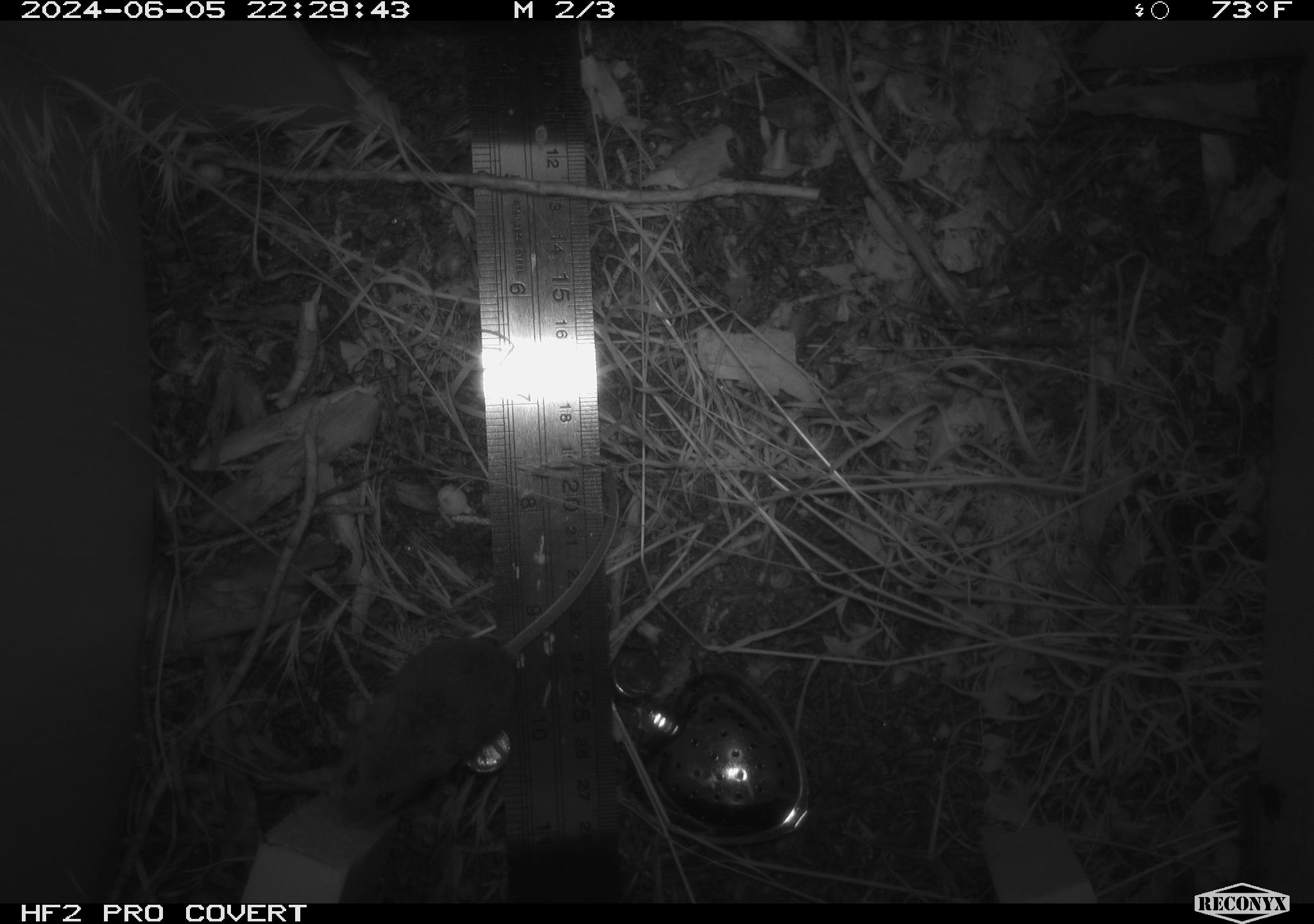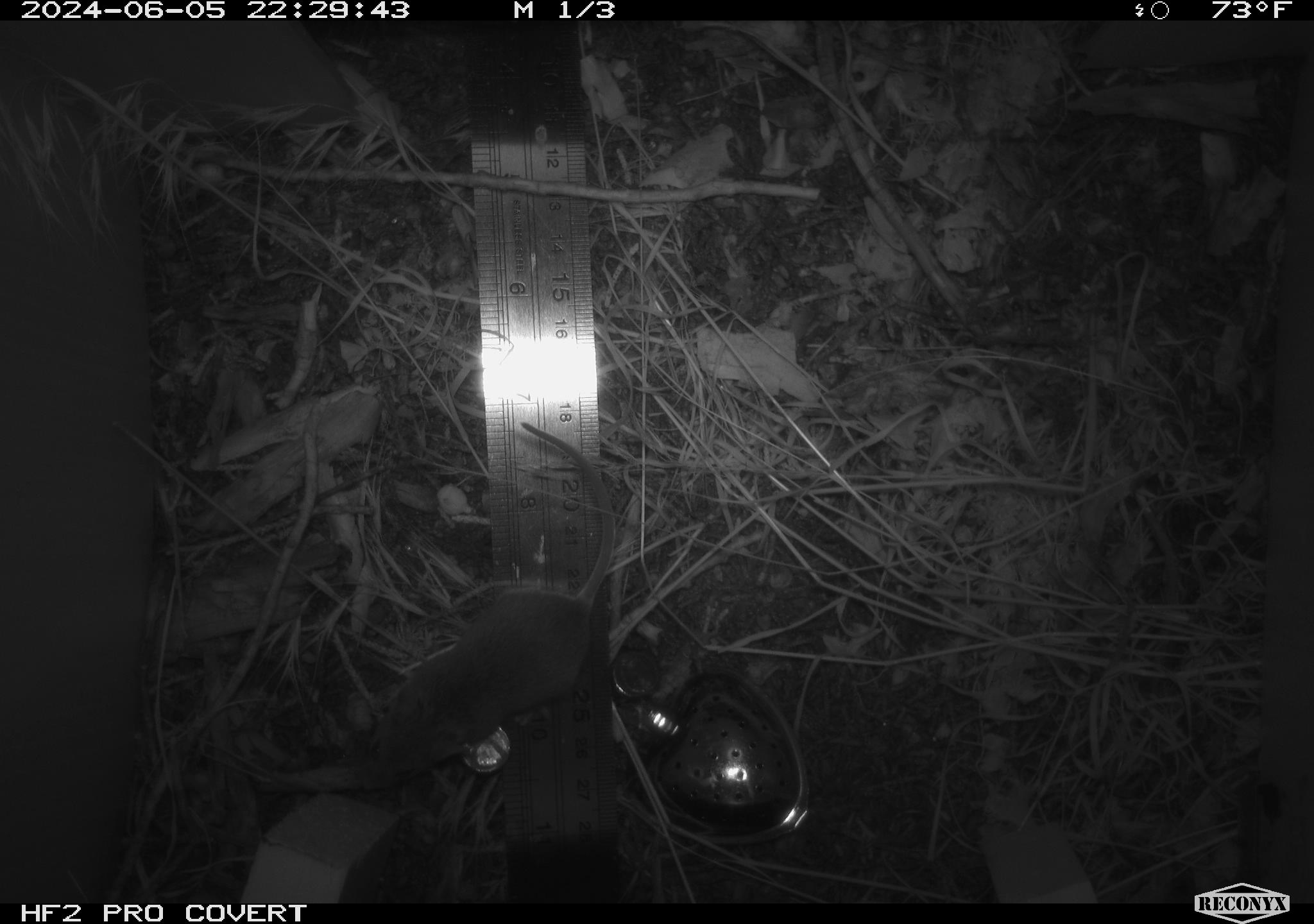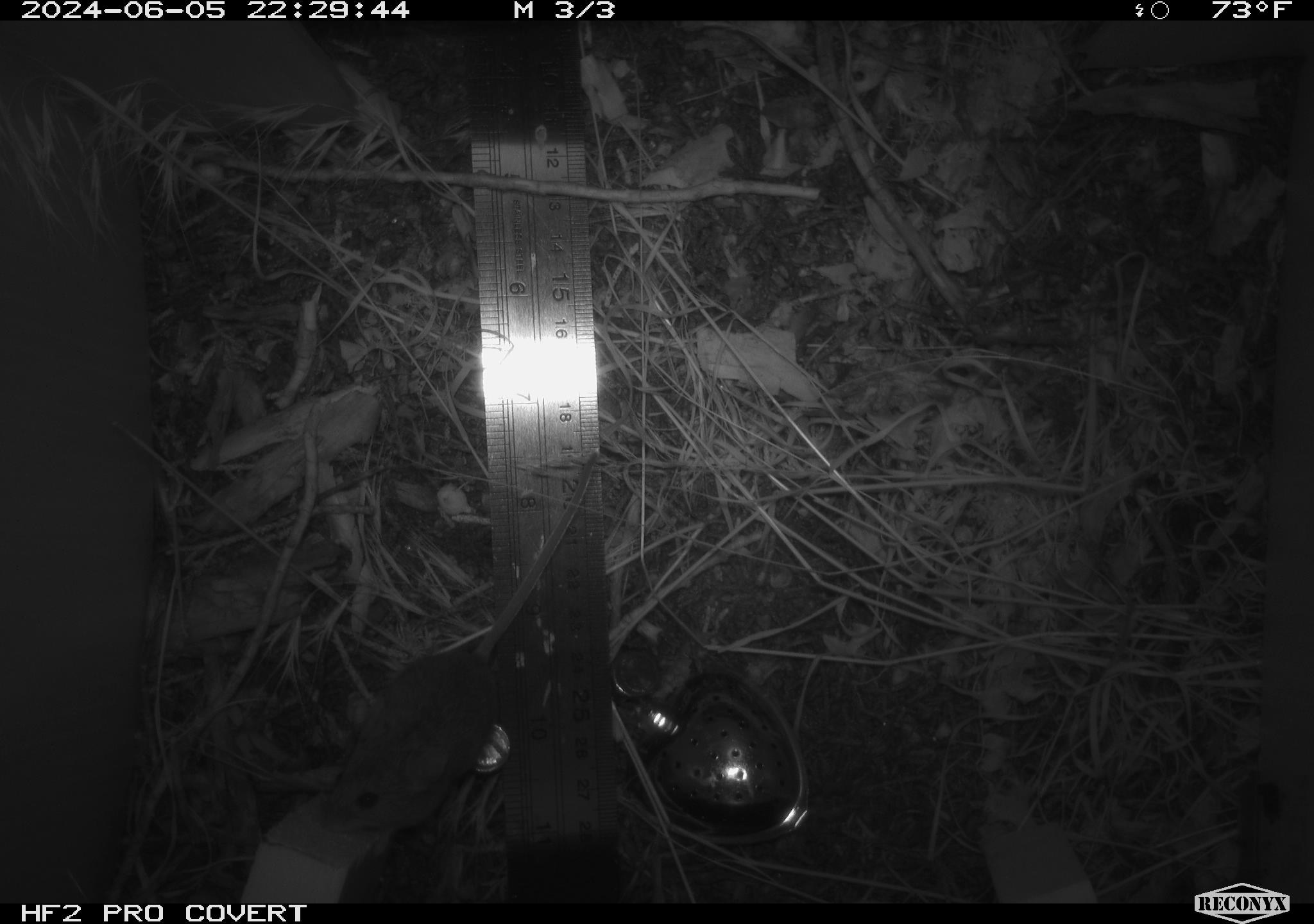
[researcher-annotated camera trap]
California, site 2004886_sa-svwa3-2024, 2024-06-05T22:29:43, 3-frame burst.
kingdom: Animalia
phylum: Chordata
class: Mammalia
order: Rodentia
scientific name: Rodentia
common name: mouse species